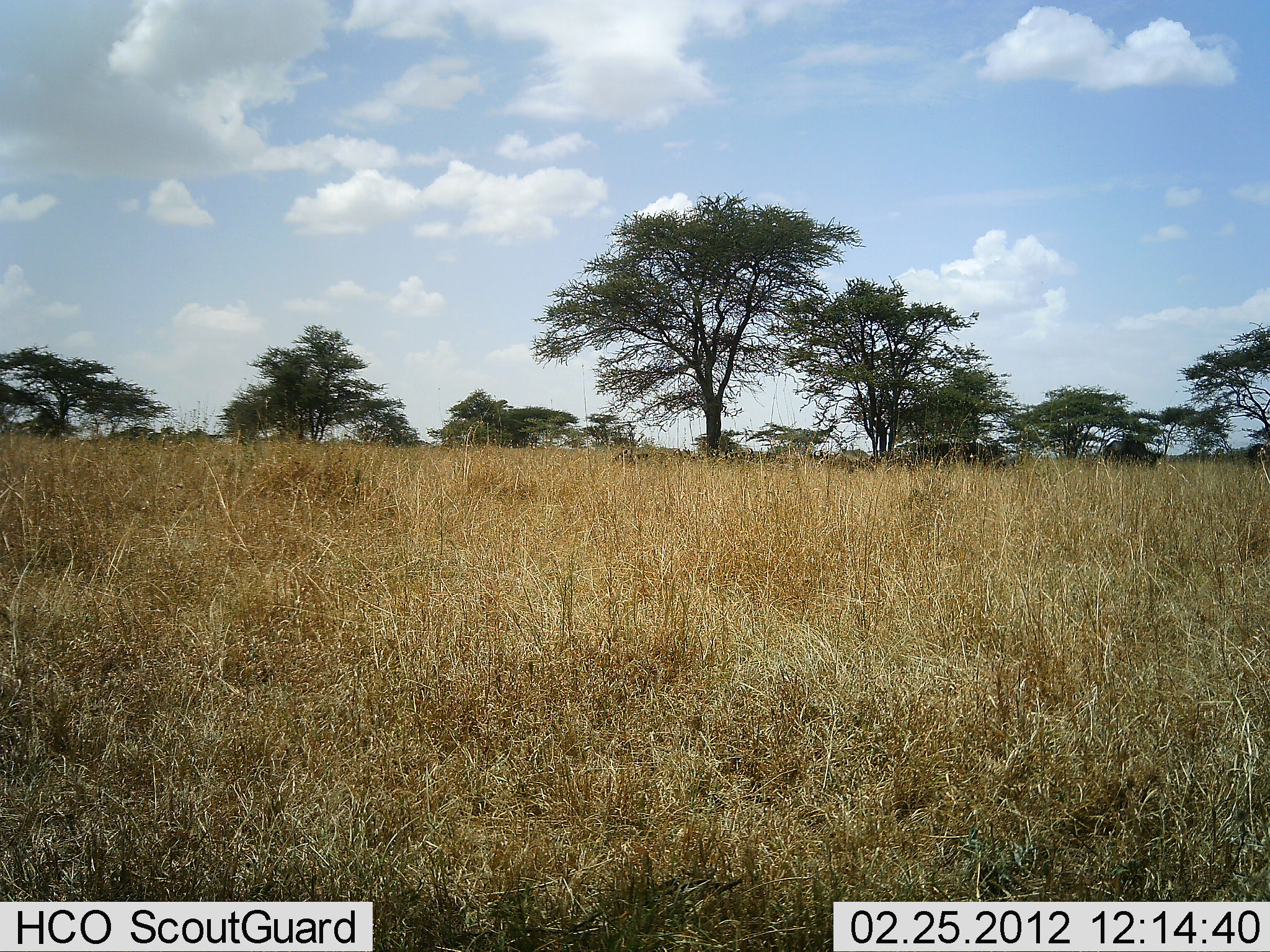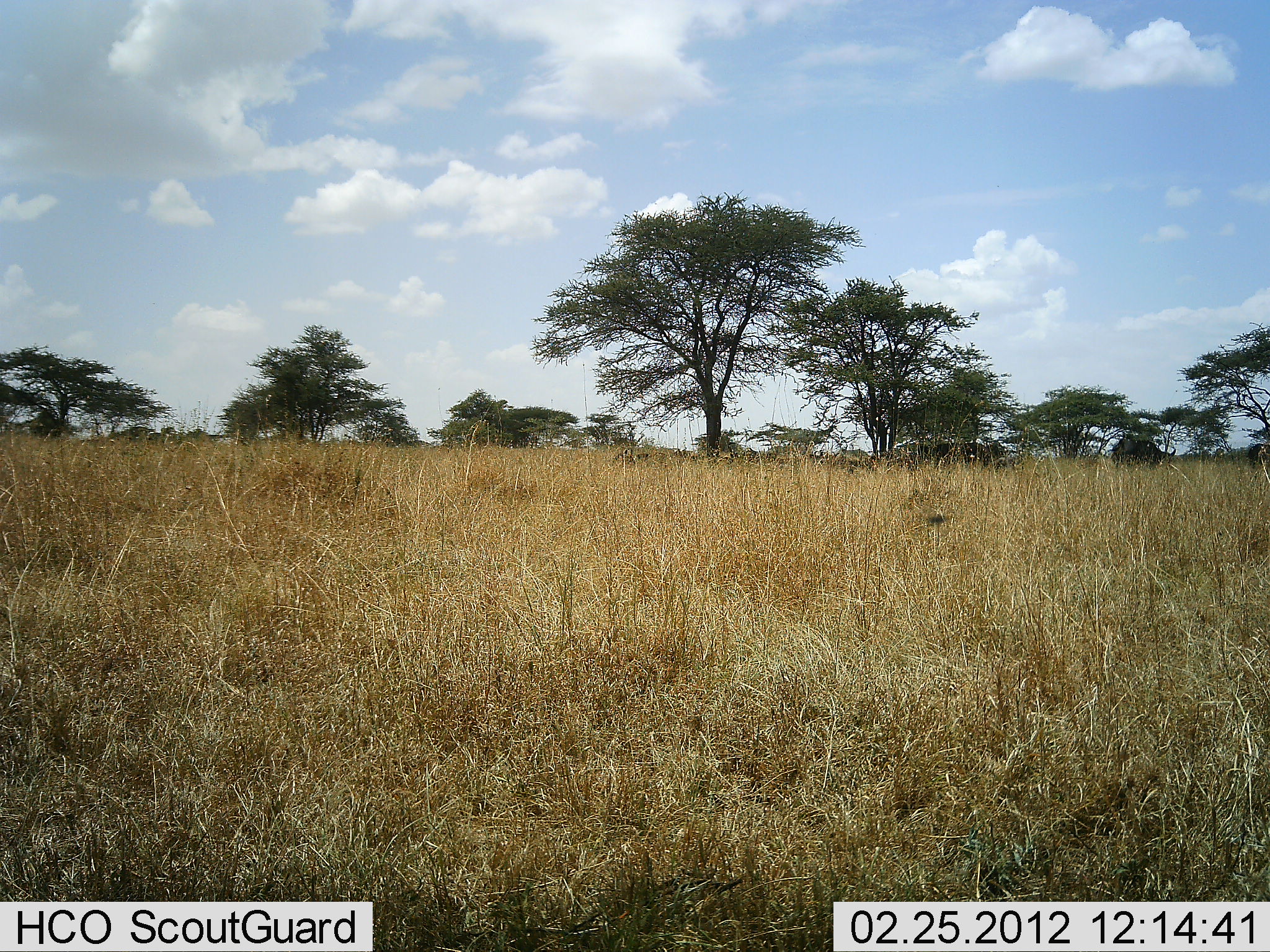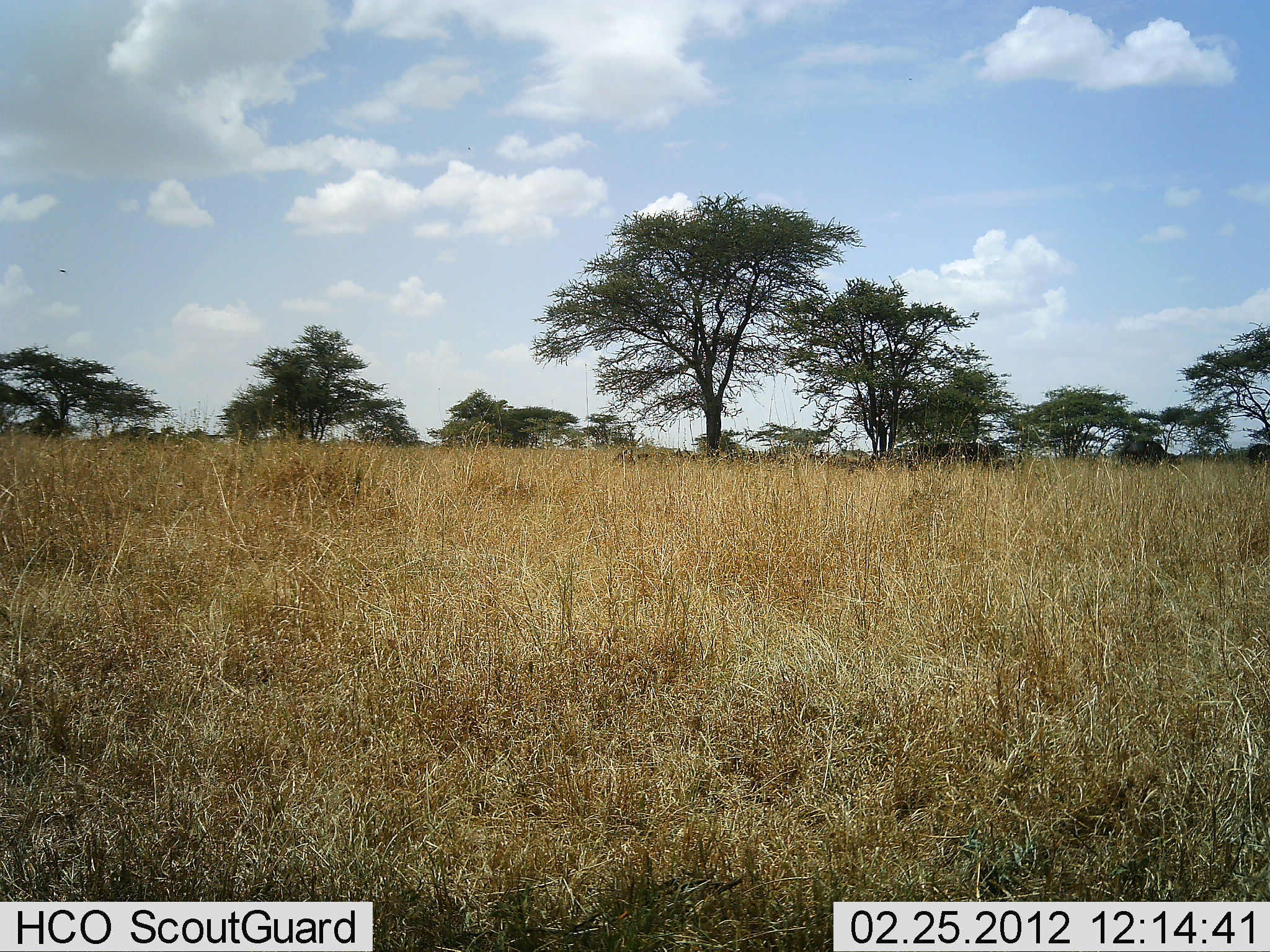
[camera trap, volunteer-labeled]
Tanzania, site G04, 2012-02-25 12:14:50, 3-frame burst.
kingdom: Animalia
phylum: Chordata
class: Mammalia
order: Artiodactyla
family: Bovidae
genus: Syncerus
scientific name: Syncerus caffer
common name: cape buffalo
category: buffalo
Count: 2.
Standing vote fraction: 50%.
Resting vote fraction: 0%.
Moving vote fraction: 67%.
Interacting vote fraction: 0%.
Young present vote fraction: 0%.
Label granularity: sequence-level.